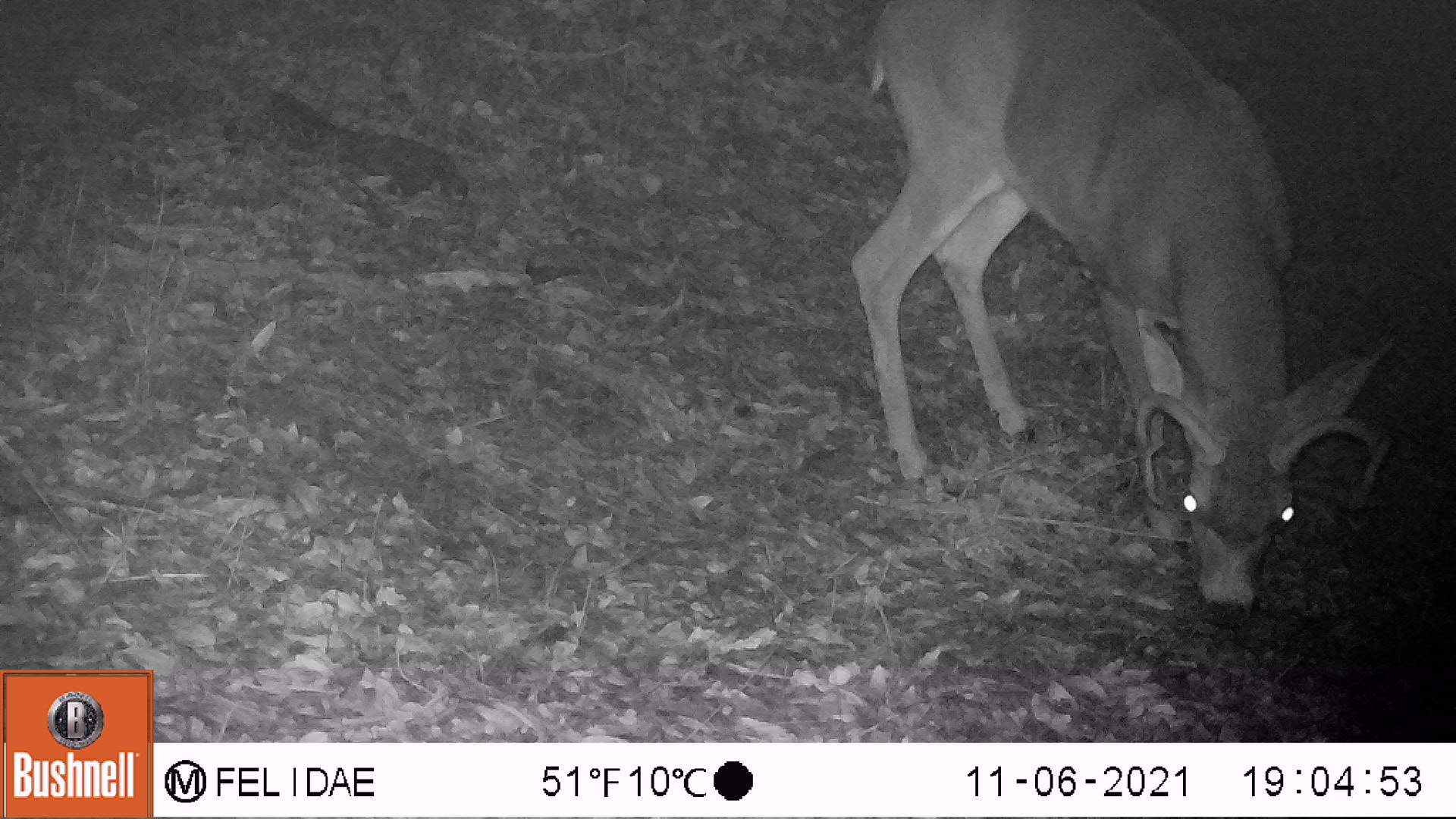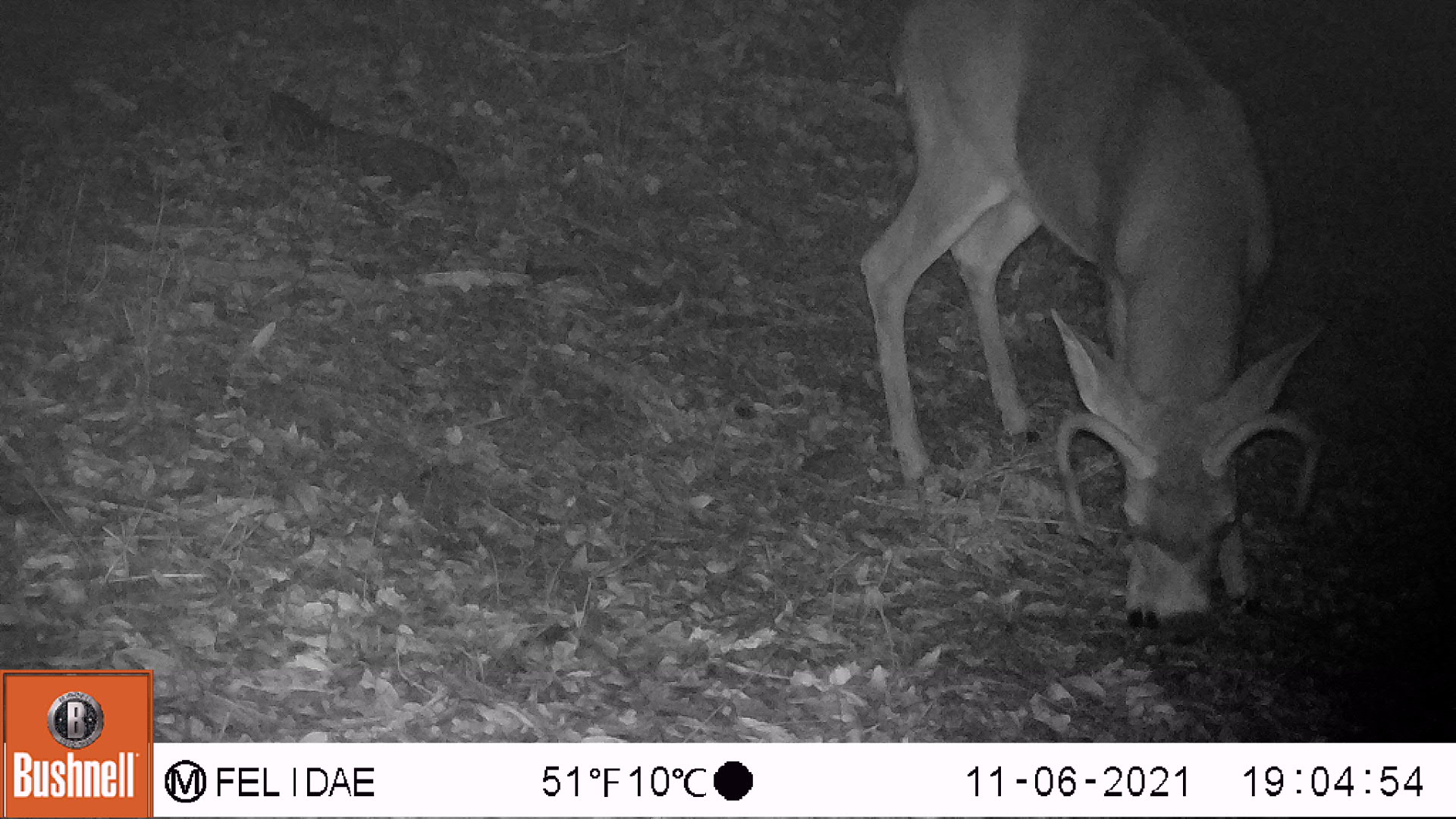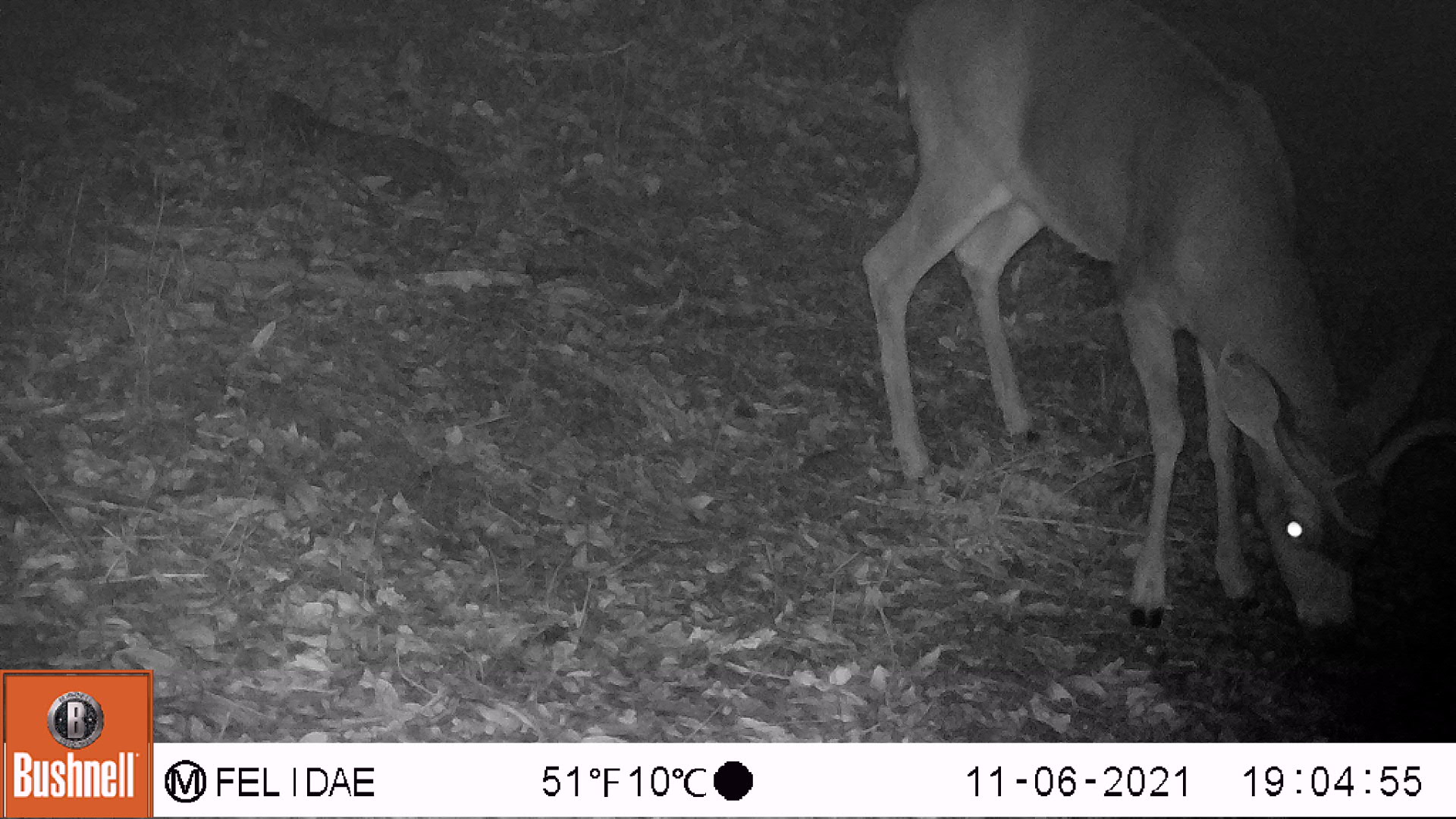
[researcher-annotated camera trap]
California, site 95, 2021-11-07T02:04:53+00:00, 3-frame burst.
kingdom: Animalia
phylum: Chordata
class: Mammalia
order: Artiodactyla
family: Cervidae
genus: Odocoileus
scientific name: Odocoileus hemionus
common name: mule deer